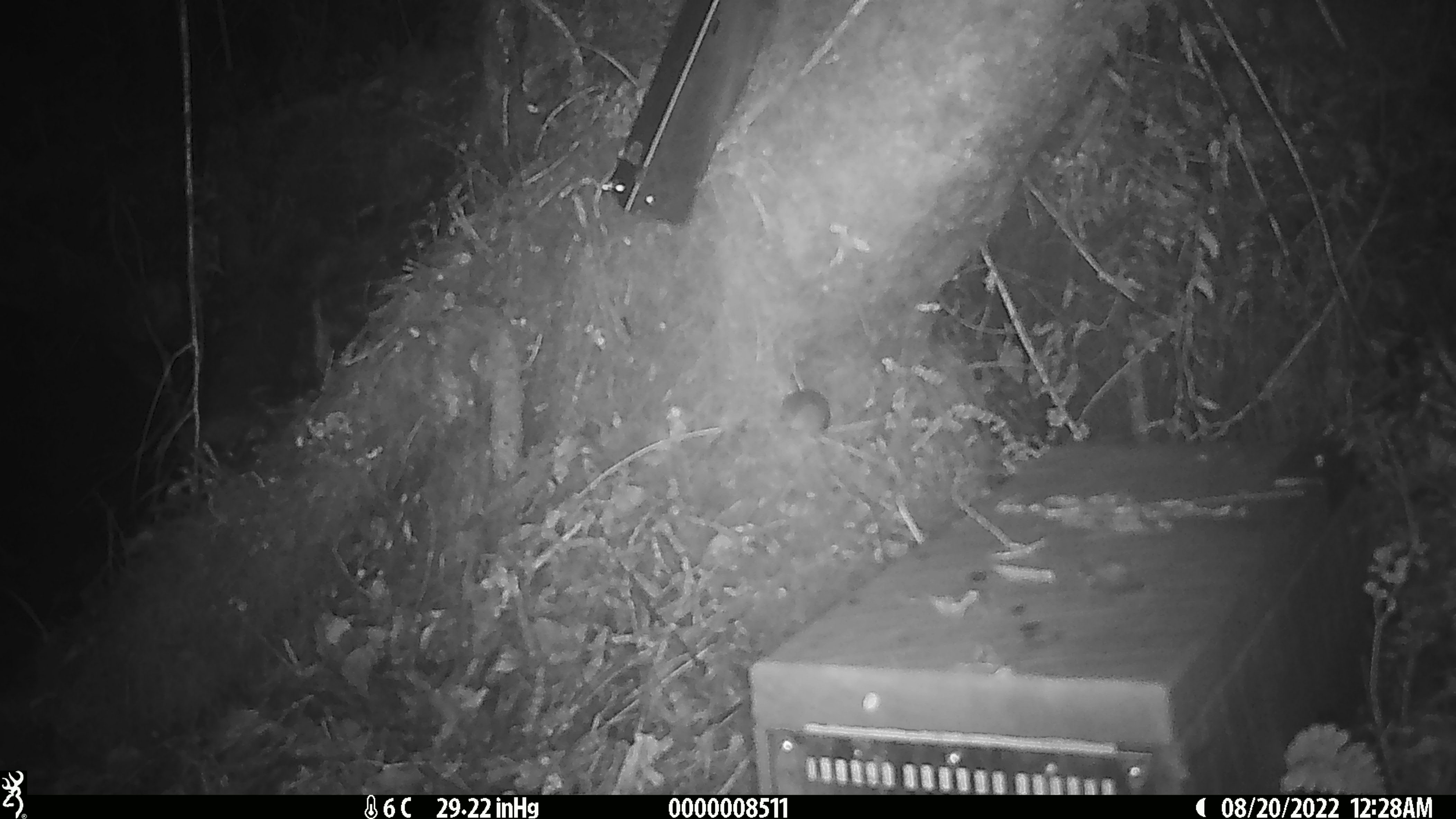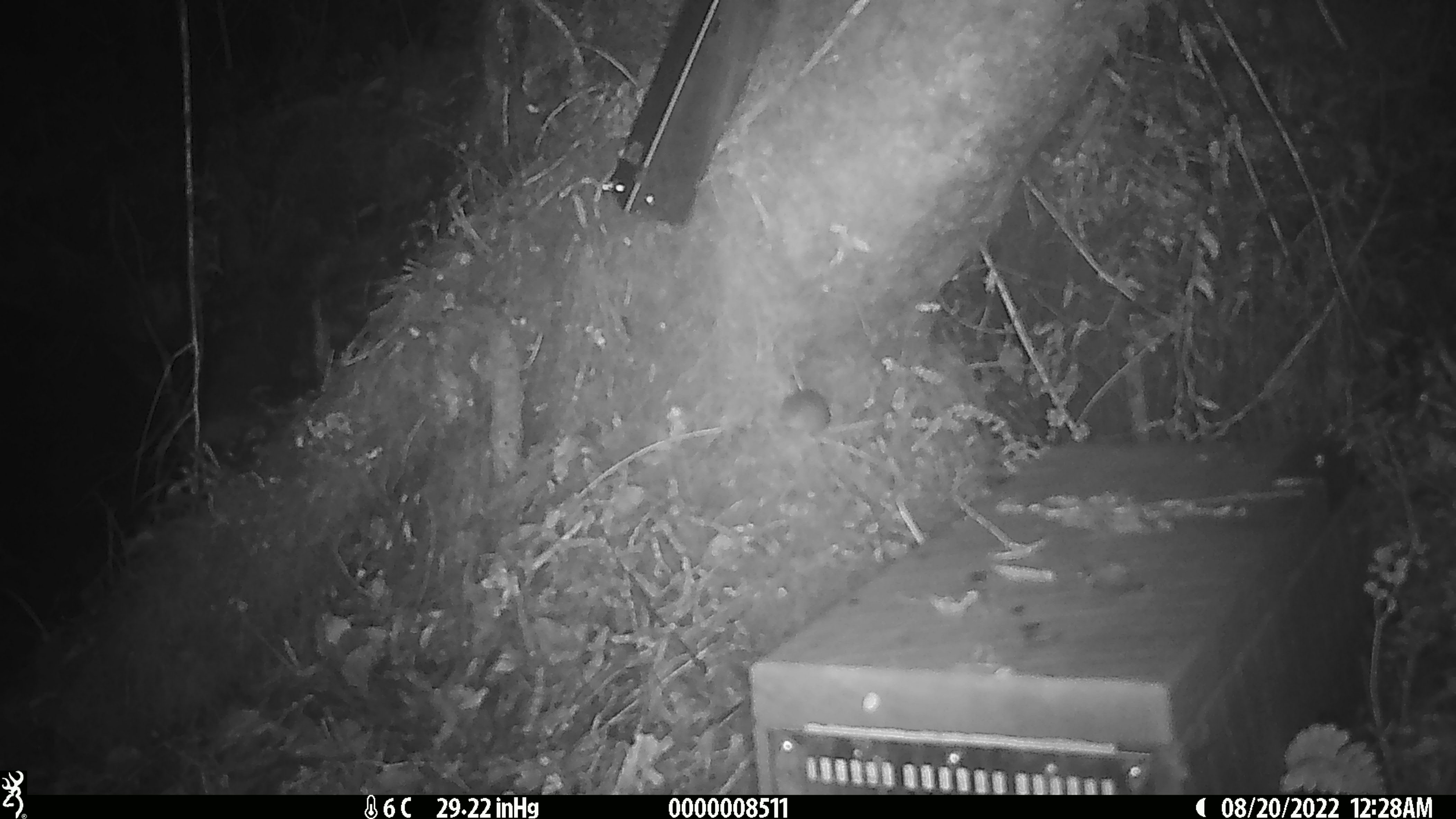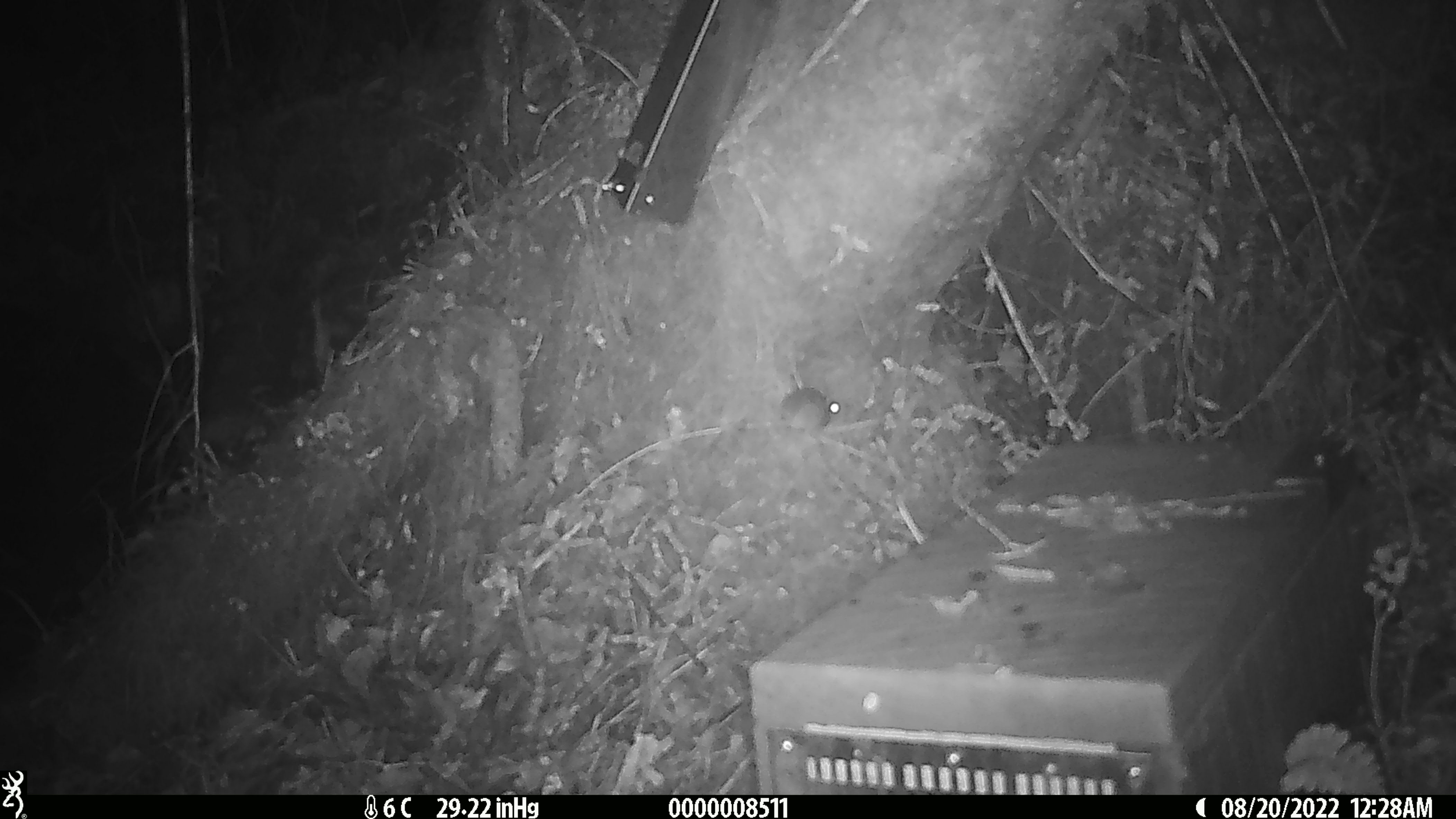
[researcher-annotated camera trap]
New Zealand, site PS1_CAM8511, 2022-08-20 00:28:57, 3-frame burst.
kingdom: Animalia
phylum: Chordata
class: Mammalia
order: Rodentia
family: Muridae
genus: Mus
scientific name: Mus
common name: mouse